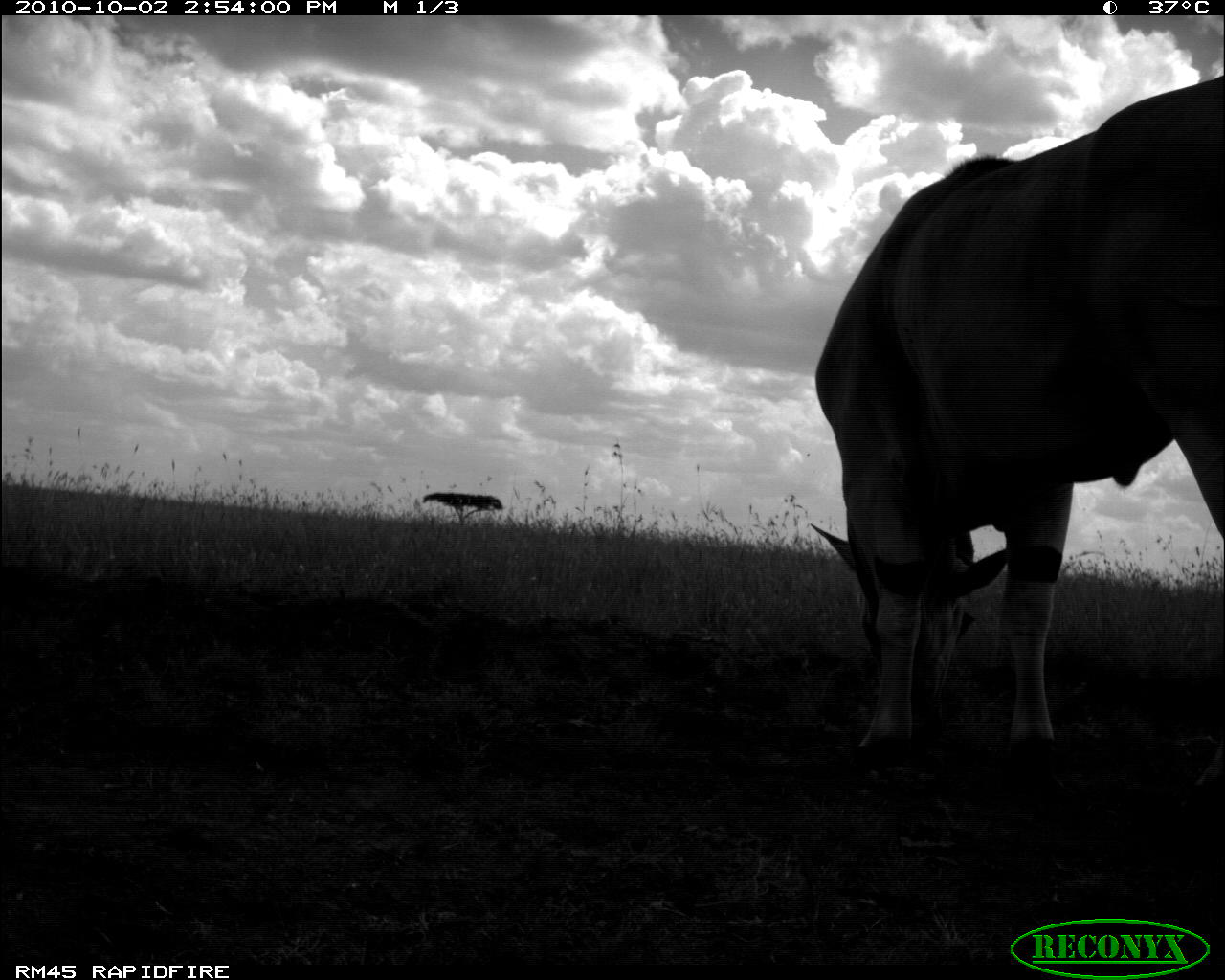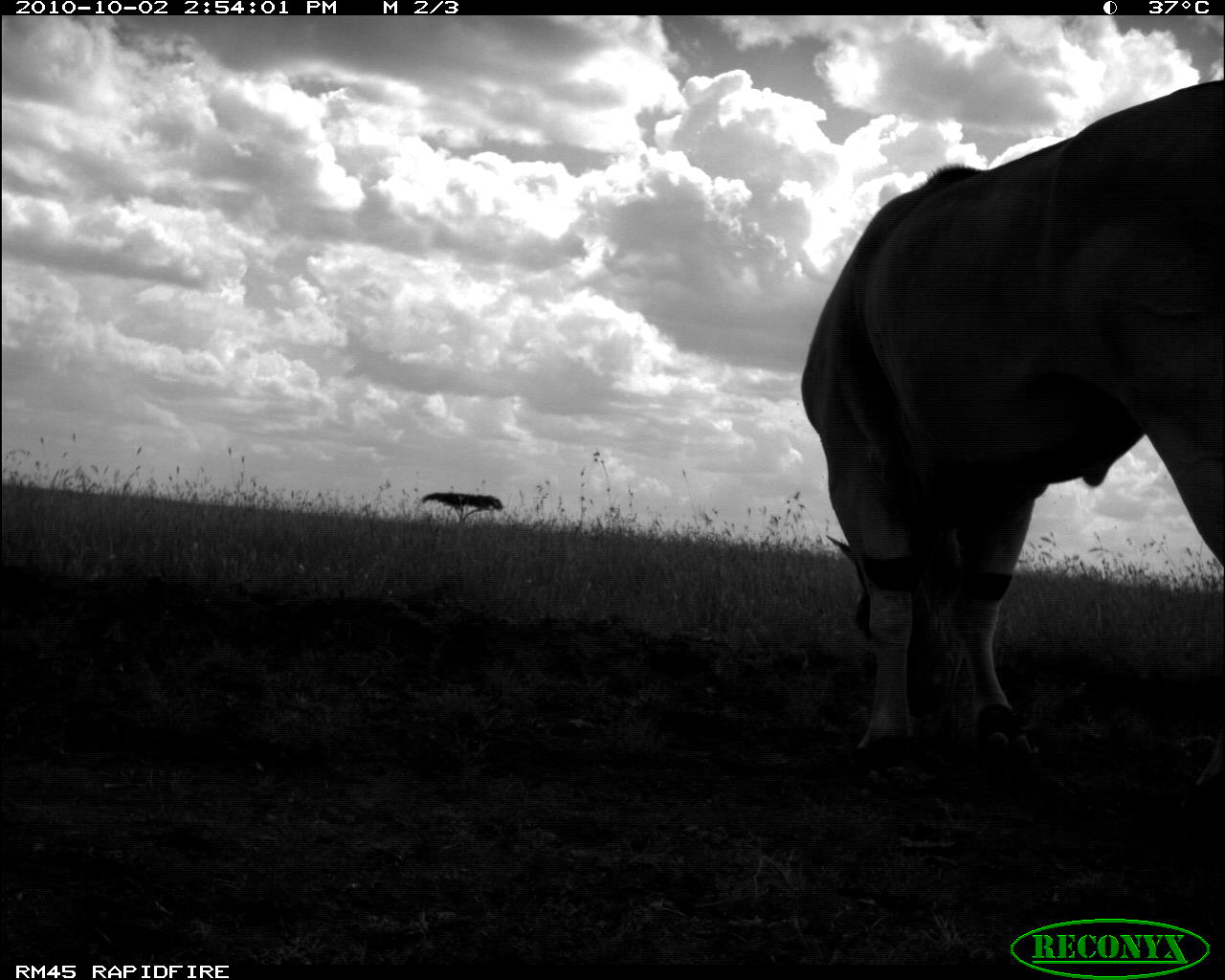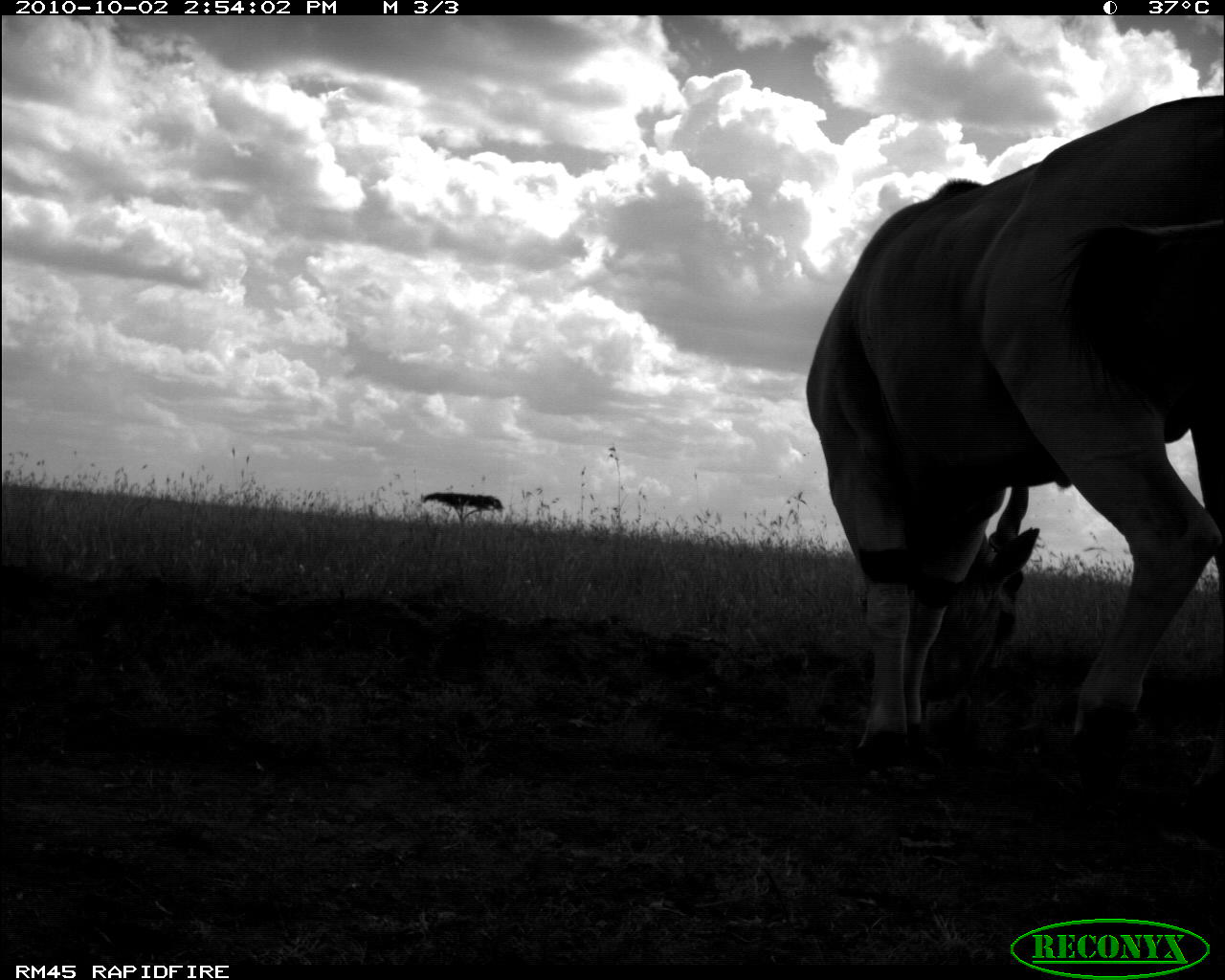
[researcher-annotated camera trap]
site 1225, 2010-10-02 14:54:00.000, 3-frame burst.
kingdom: Animalia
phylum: Chordata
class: Mammalia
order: Artiodactyla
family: Bovidae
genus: Tragelaphus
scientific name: Tragelaphus oryx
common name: eland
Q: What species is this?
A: Tragelaphus oryx (eland).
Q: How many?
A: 1.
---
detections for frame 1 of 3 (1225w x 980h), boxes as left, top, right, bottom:
tragelaphus oryx: 810, 74, 1223, 812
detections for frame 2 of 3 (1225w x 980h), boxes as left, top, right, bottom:
tragelaphus oryx: 798, 78, 1221, 837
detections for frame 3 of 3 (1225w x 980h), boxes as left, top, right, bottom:
tragelaphus oryx: 806, 93, 1224, 816